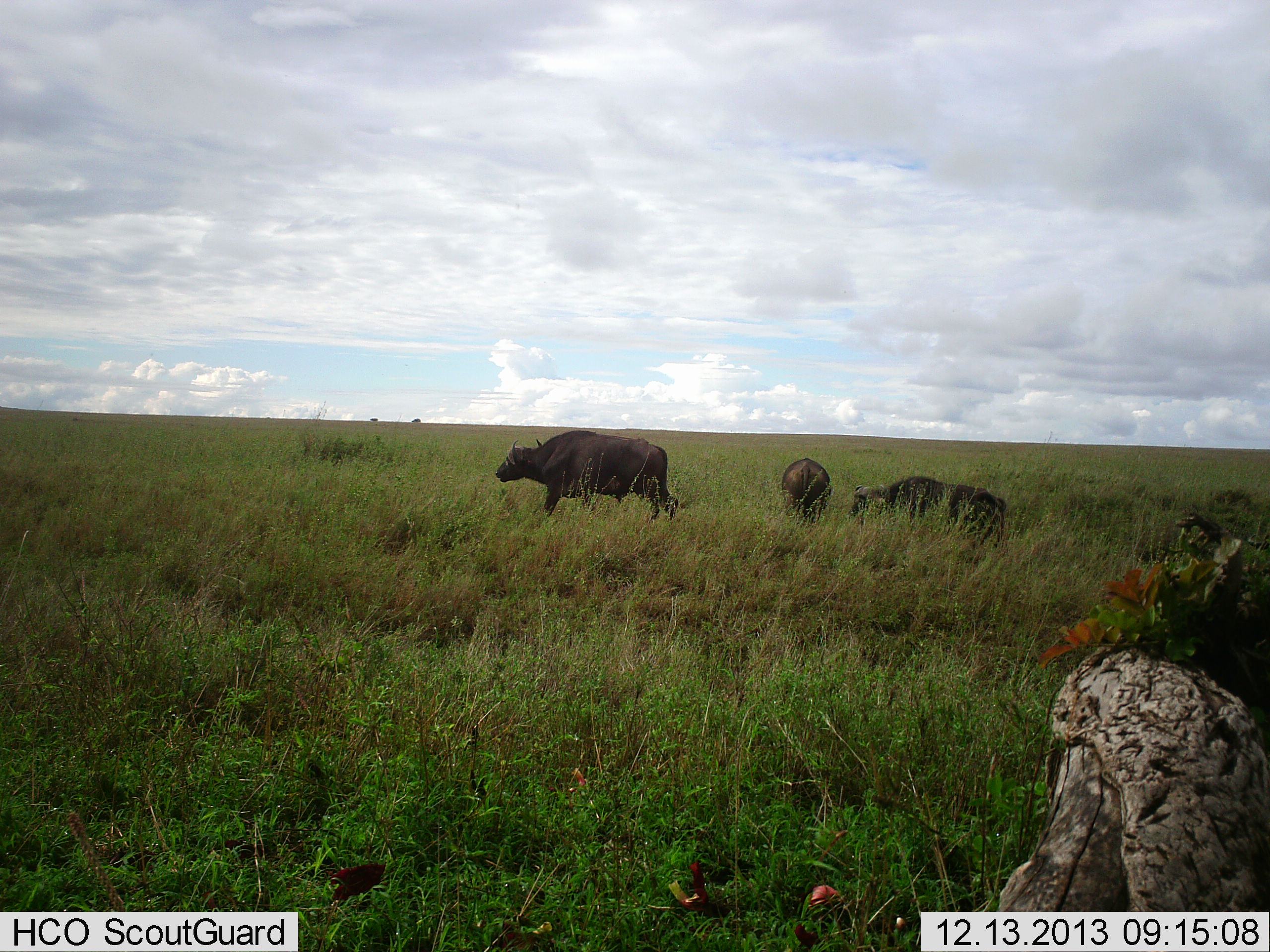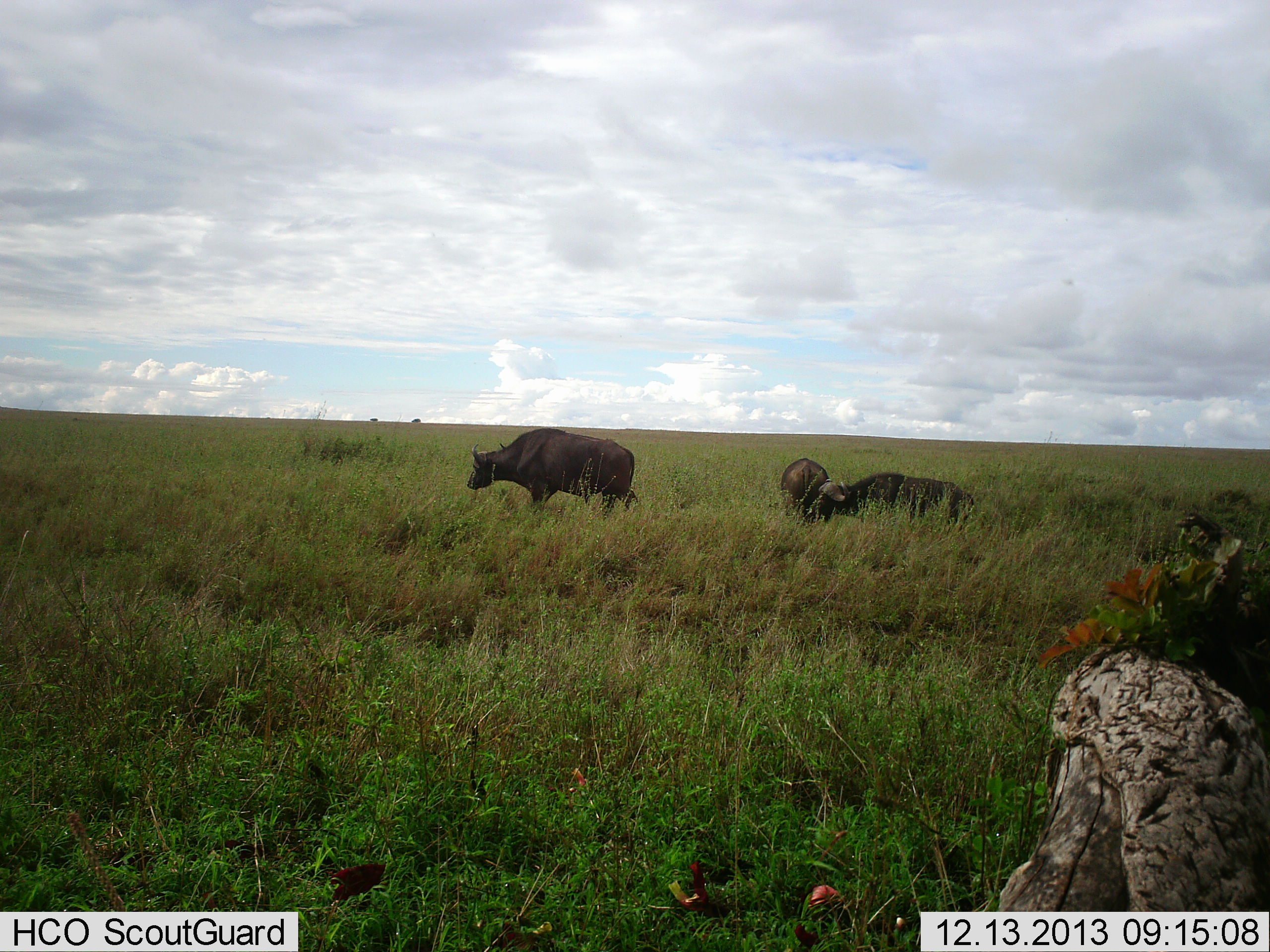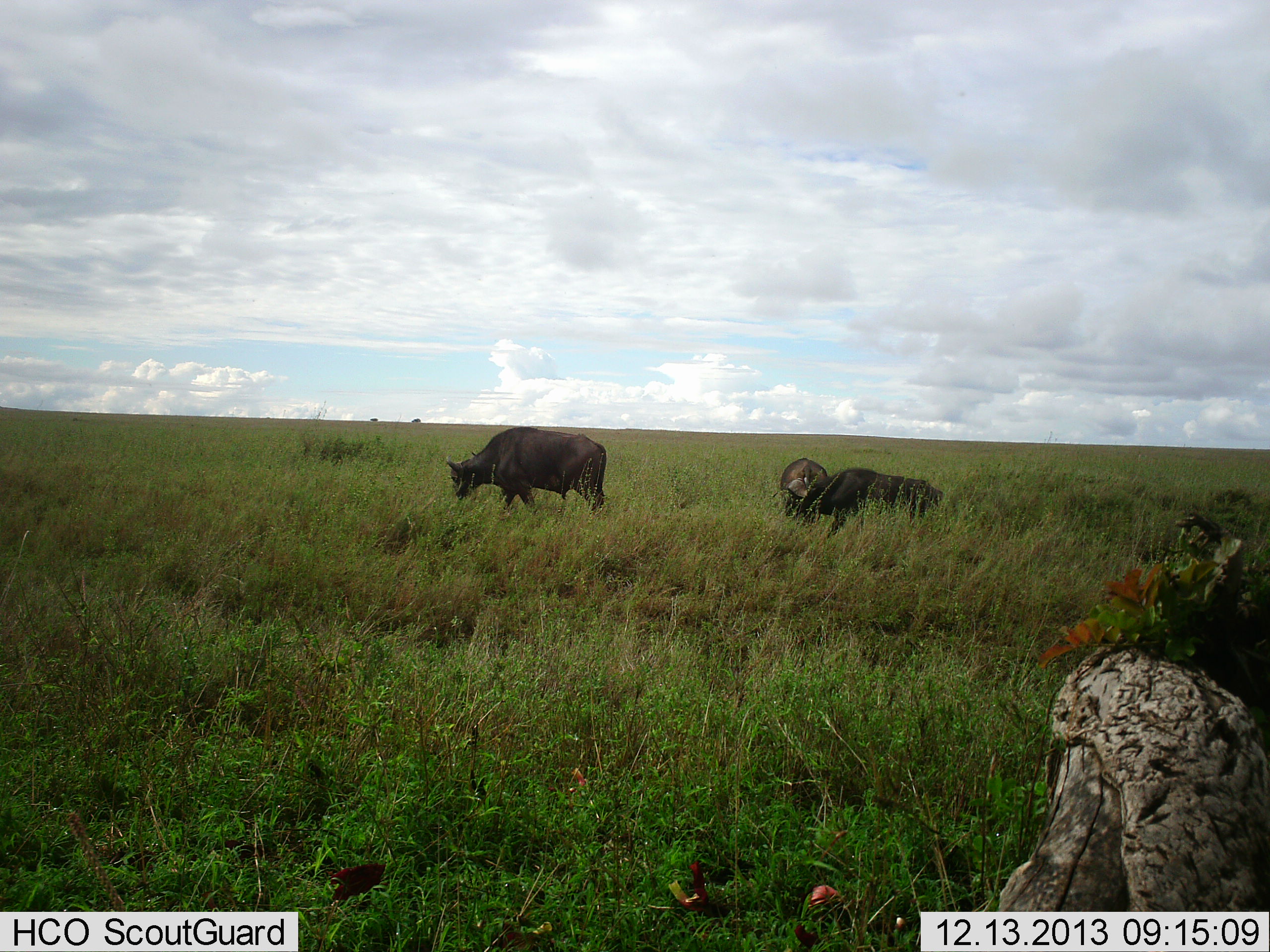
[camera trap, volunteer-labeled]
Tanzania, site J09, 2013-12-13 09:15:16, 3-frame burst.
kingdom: Animalia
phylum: Chordata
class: Mammalia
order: Artiodactyla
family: Bovidae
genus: Syncerus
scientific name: Syncerus caffer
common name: cape buffalo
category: buffalo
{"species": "buffalo (cape buffalo) (Syncerus caffer)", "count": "3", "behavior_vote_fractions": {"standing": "42%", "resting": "6%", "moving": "85%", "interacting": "0%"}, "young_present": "0%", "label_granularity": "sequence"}